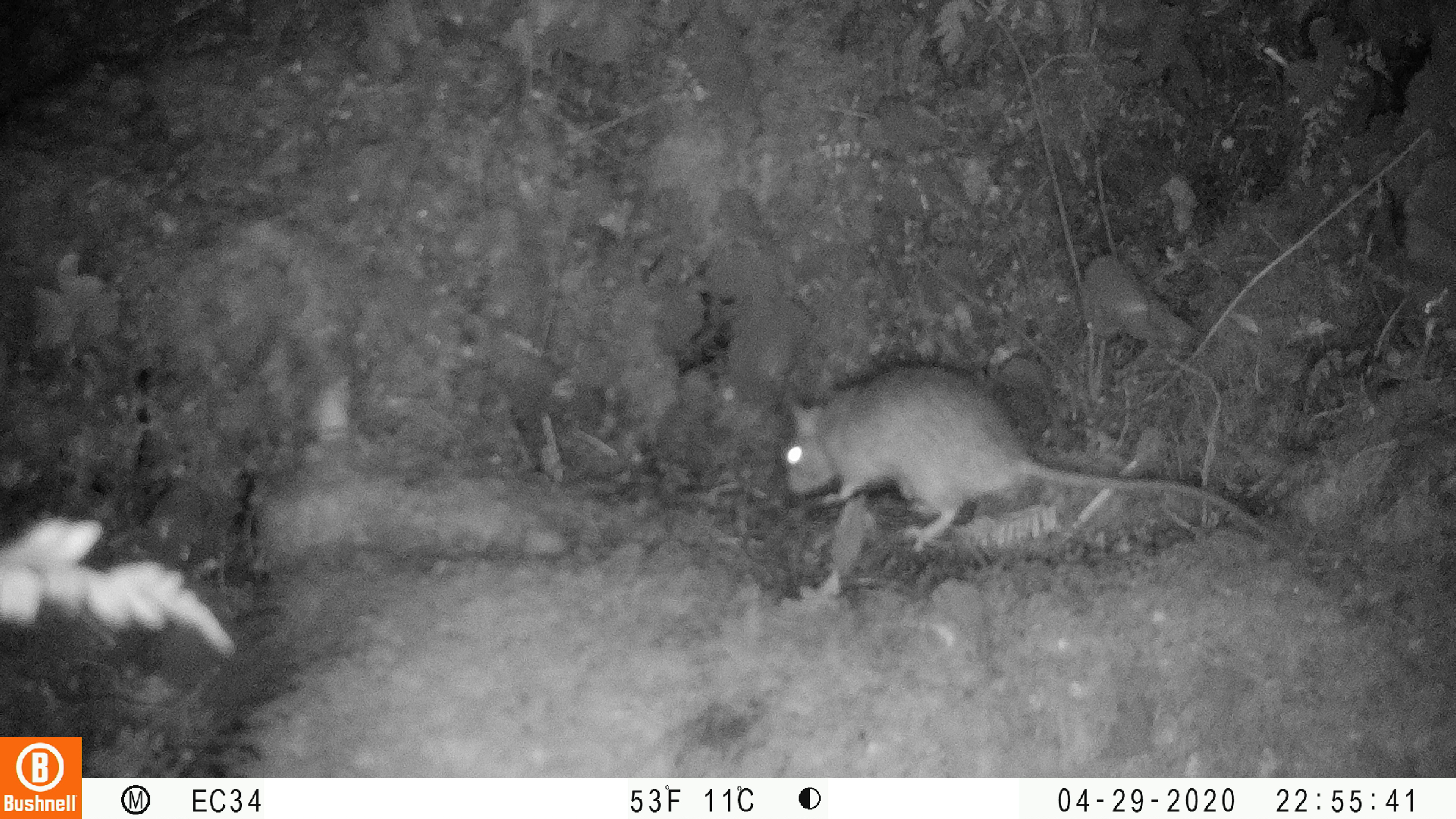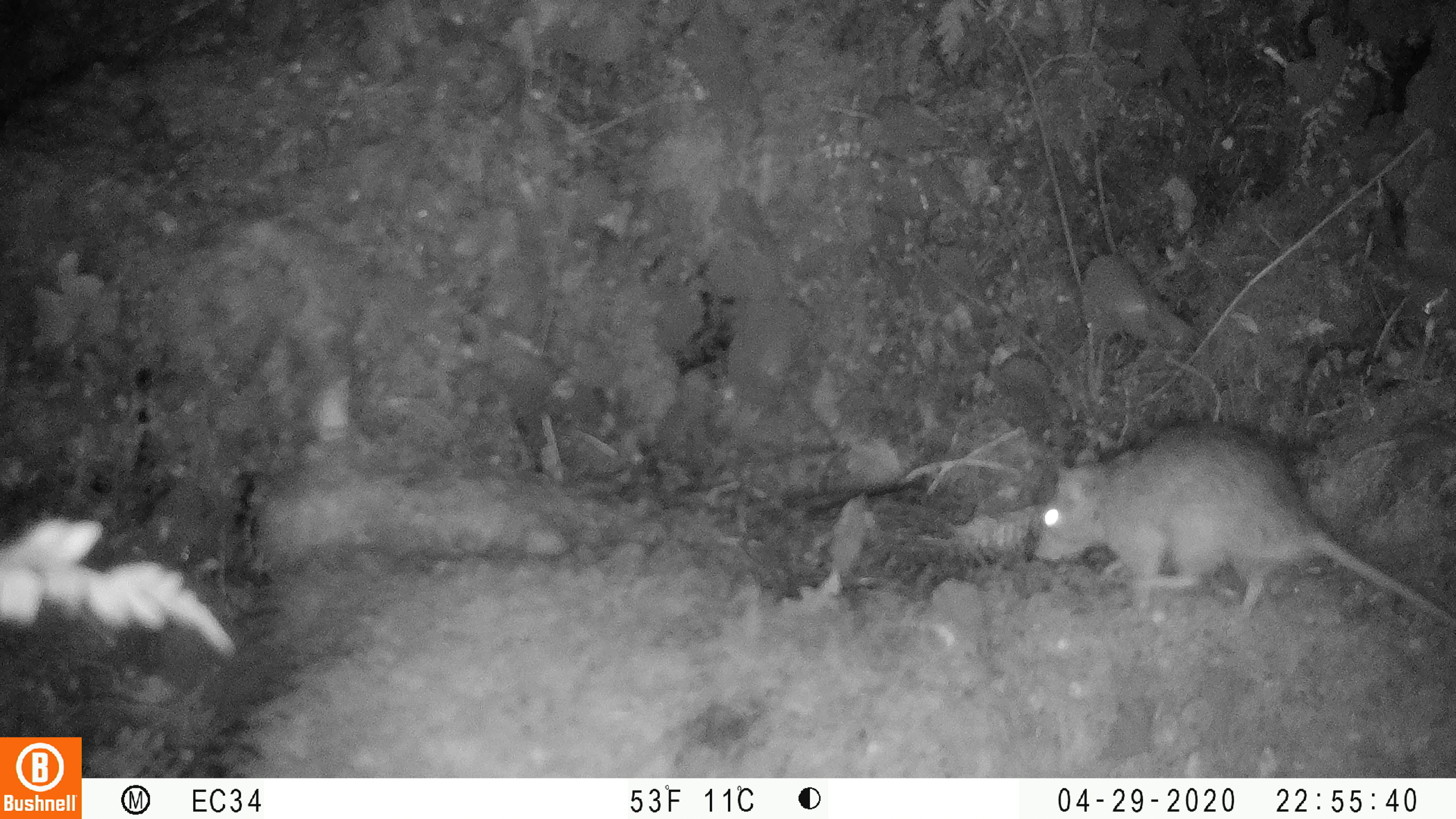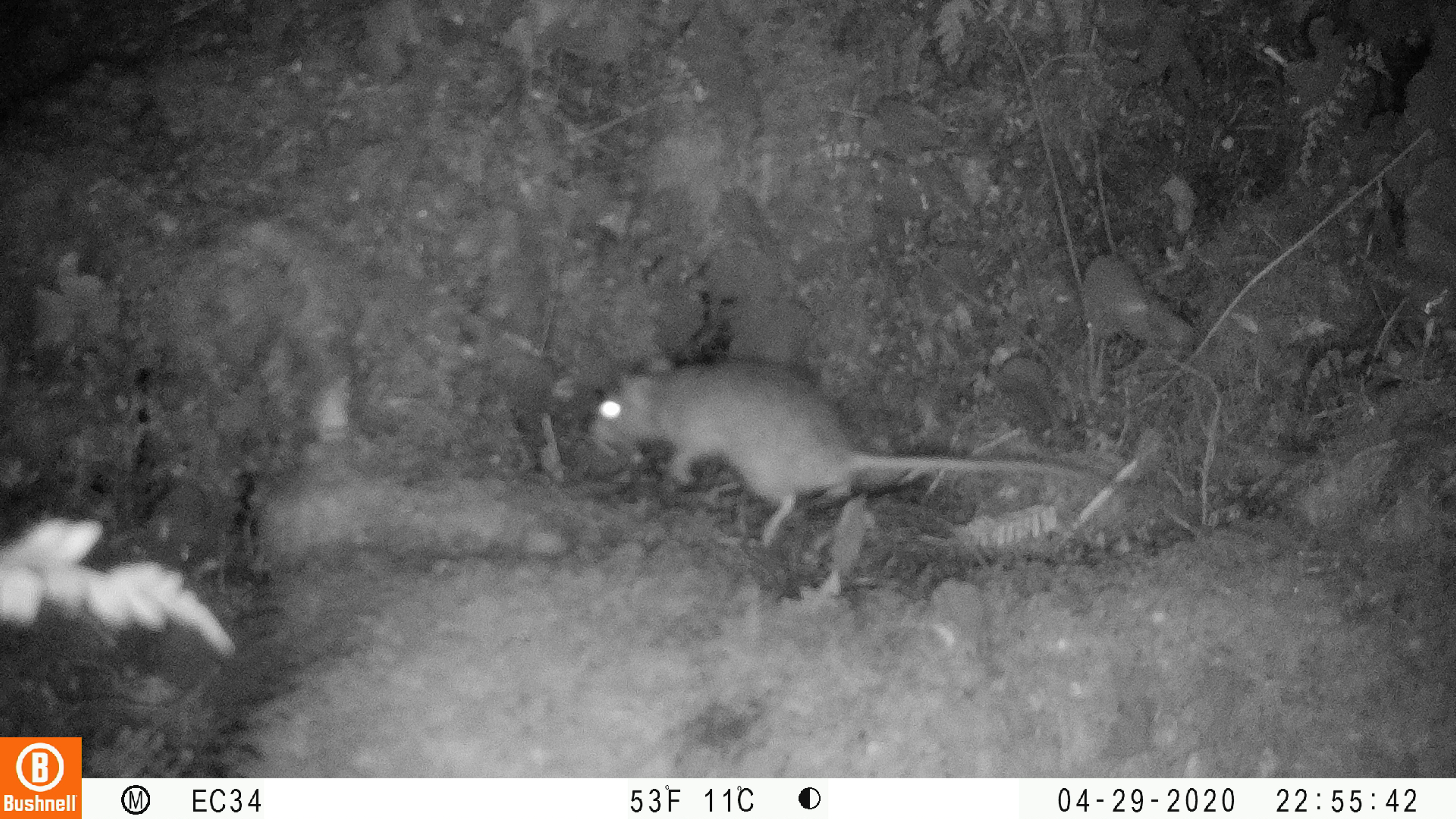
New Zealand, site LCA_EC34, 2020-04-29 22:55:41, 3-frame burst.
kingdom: Animalia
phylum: Chordata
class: Mammalia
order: Rodentia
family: Muridae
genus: Rattus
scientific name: Rattus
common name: rat